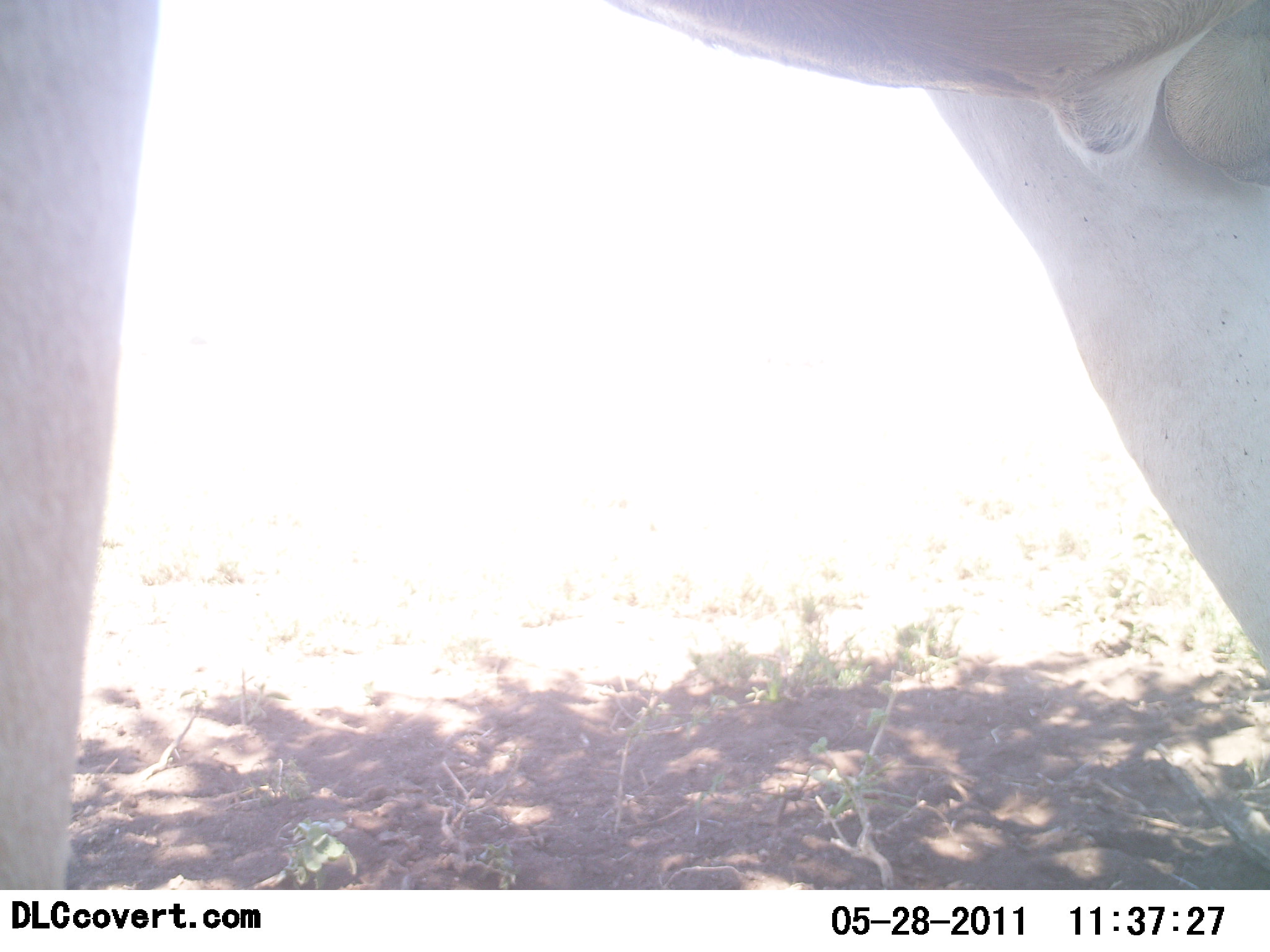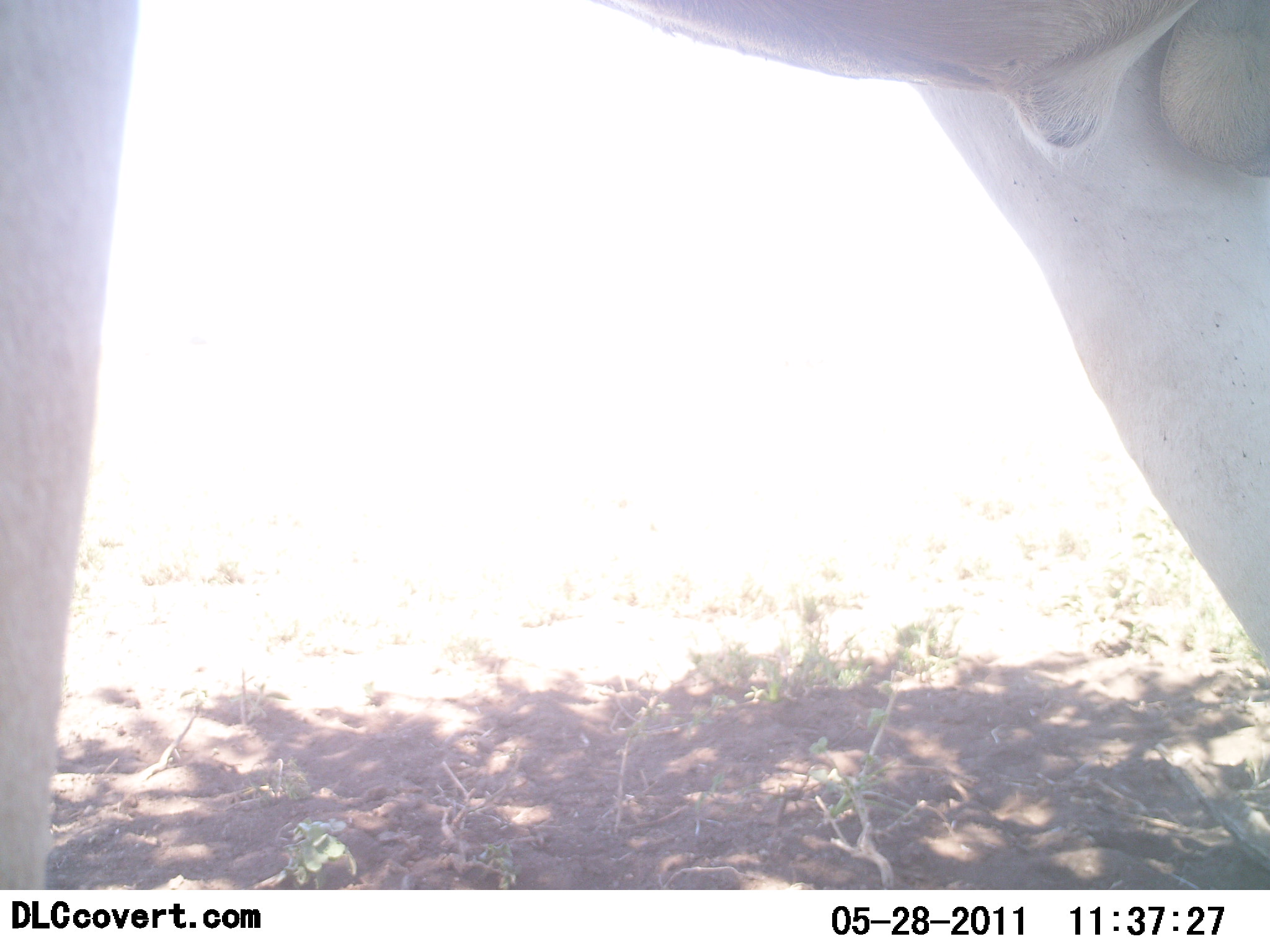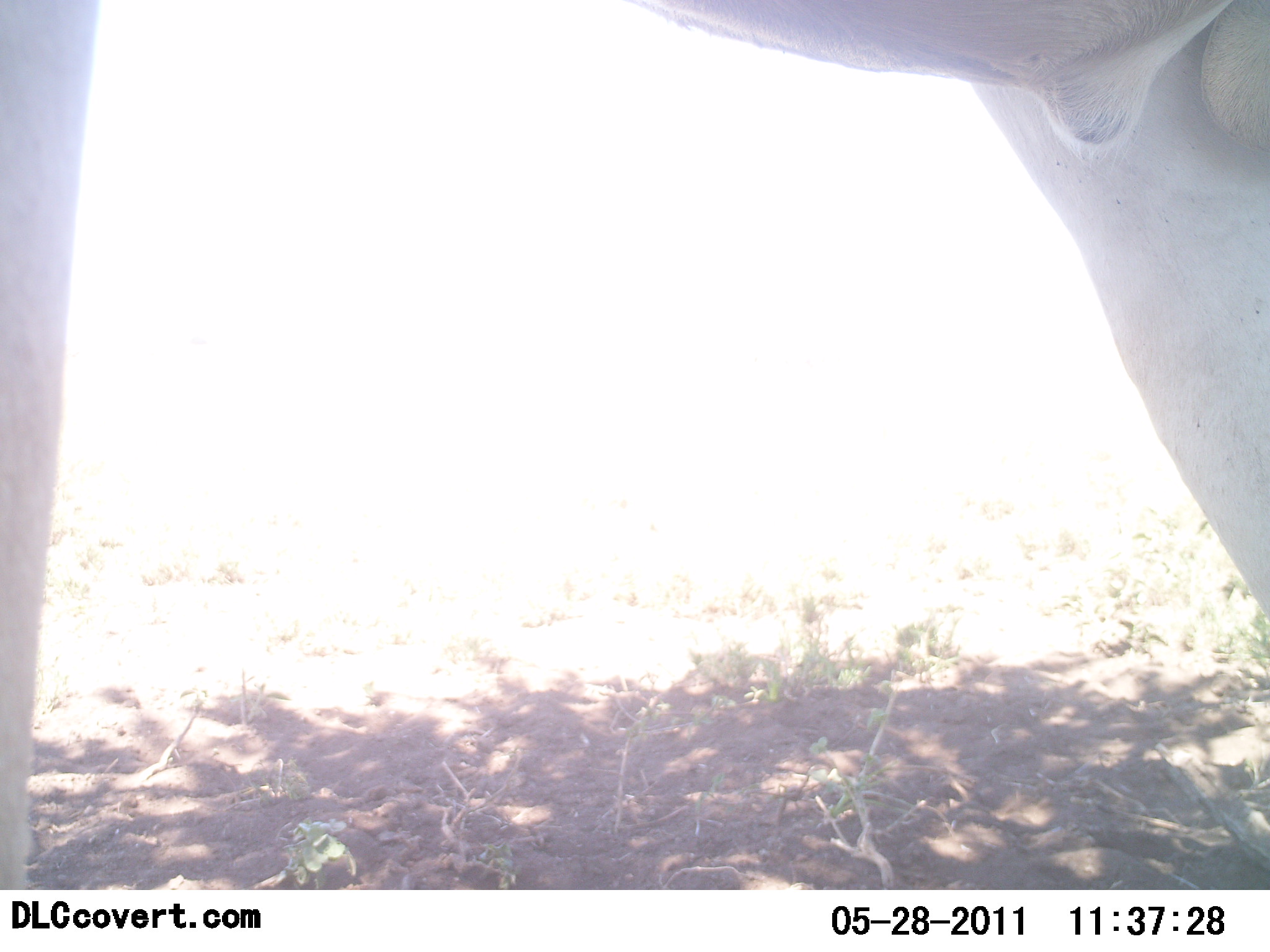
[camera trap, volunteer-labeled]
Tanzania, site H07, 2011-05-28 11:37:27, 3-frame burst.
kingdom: Animalia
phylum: Chordata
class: Mammalia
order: Artiodactyla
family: Bovidae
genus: Alcelaphus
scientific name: Alcelaphus buselaphus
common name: hartebeest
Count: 1.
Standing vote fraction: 100%.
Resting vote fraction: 0%.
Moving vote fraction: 0%.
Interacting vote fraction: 0%.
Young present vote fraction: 0%.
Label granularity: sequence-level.